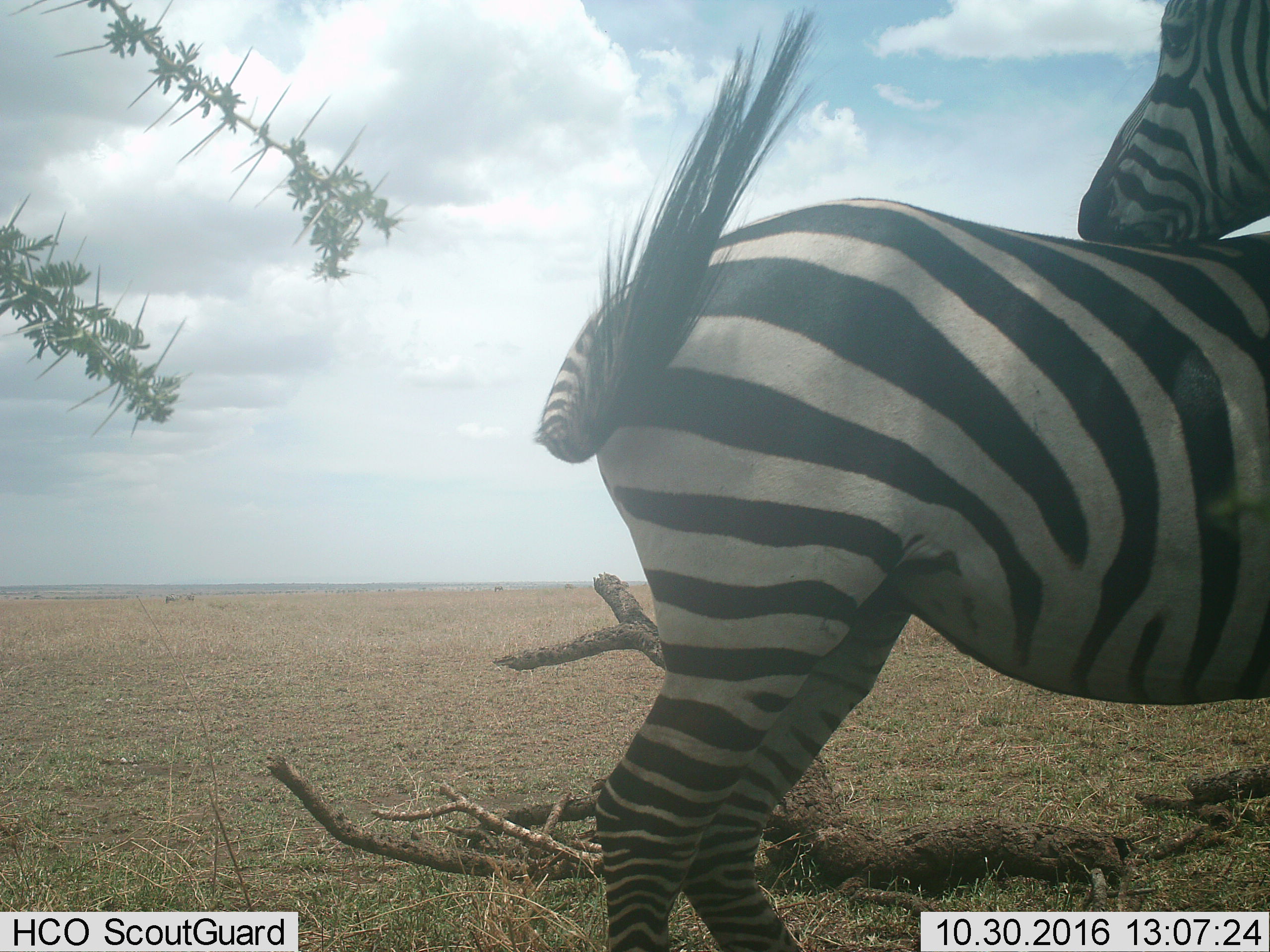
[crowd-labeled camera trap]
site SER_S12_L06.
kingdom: Animalia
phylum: Chordata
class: Mammalia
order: Perissodactyla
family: Equidae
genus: Equus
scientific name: Equus quagga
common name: plains zebra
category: zebraplains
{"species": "zebraplains (plains zebra) (Equus quagga)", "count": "2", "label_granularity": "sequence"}